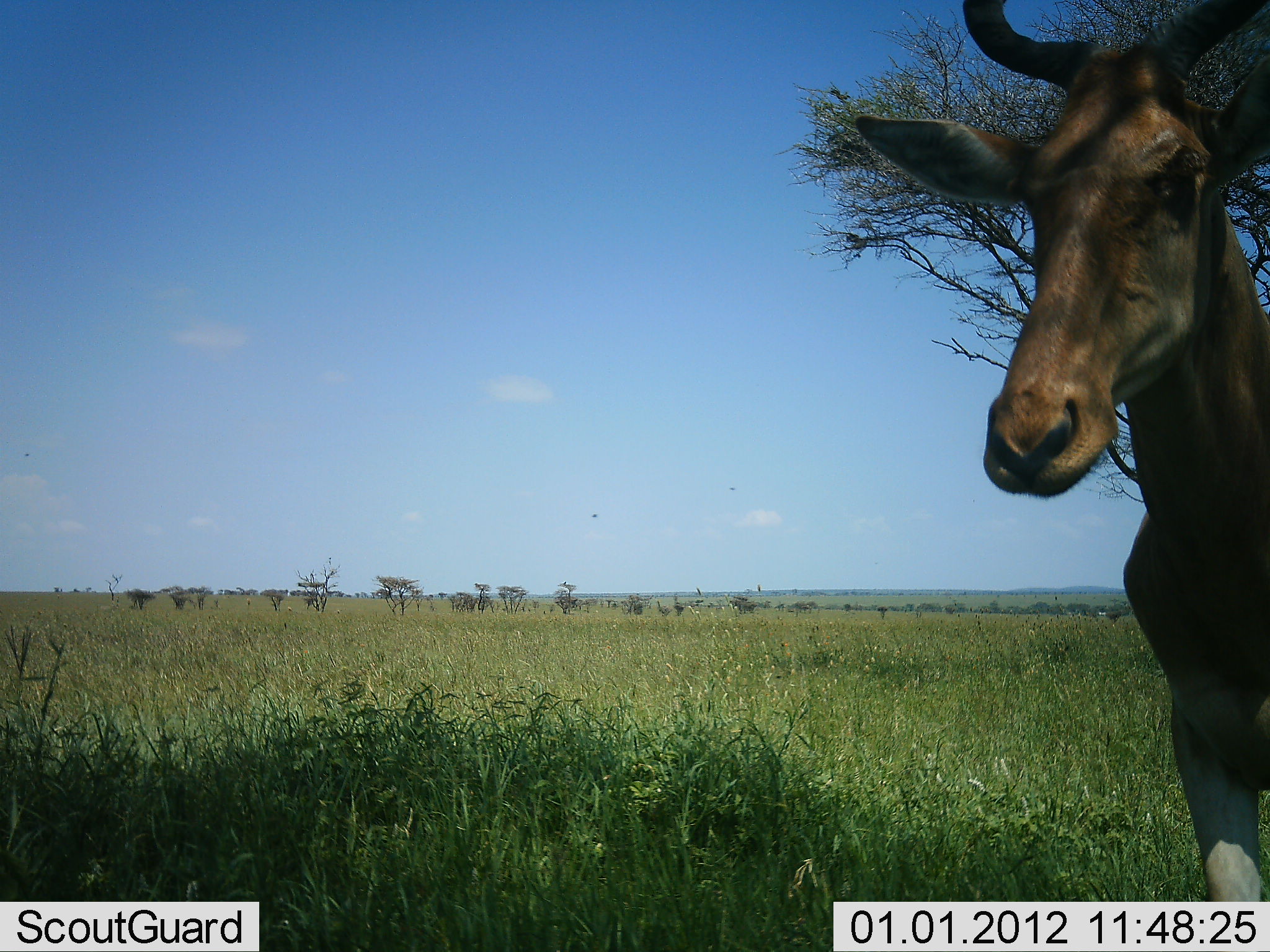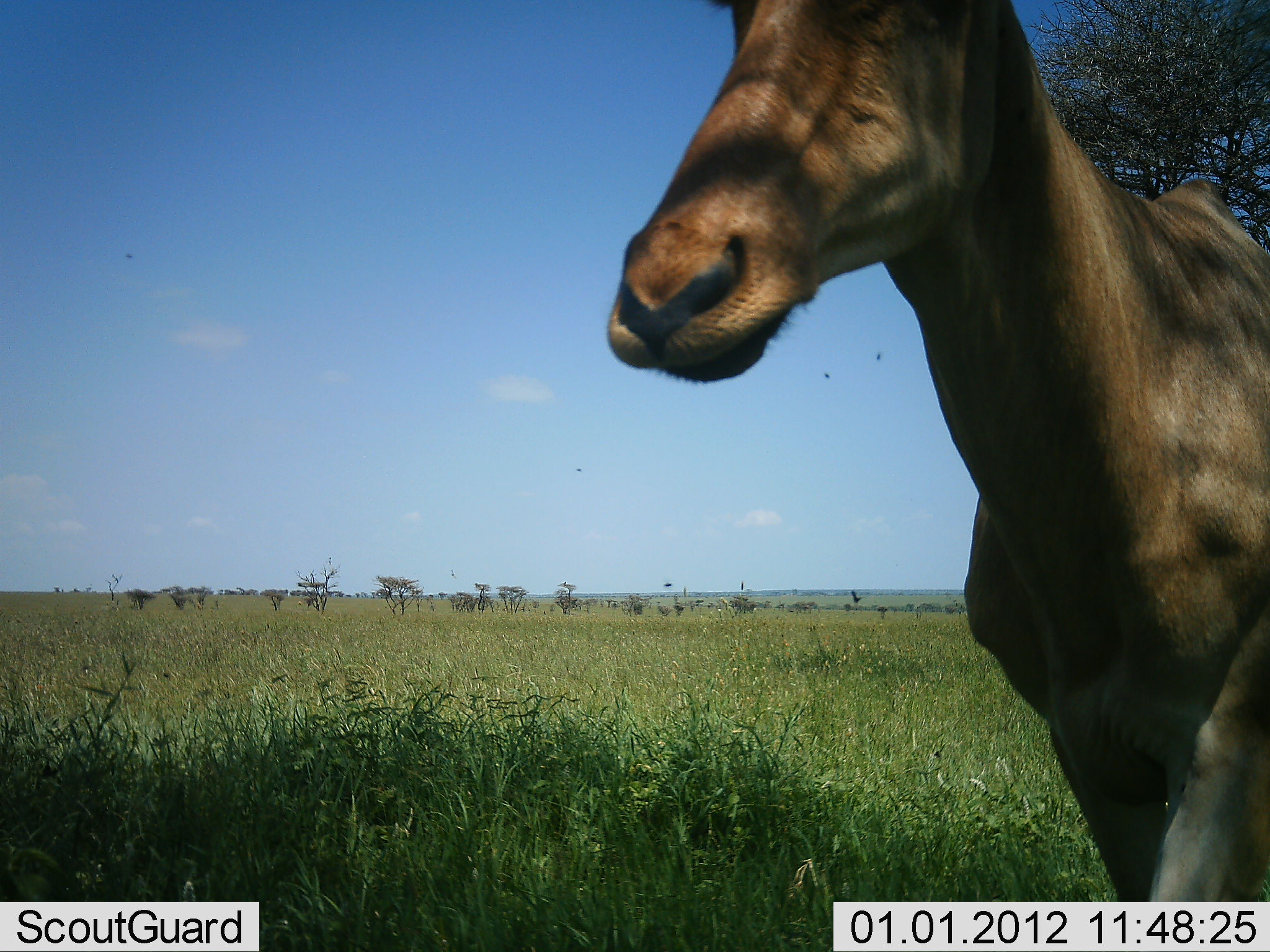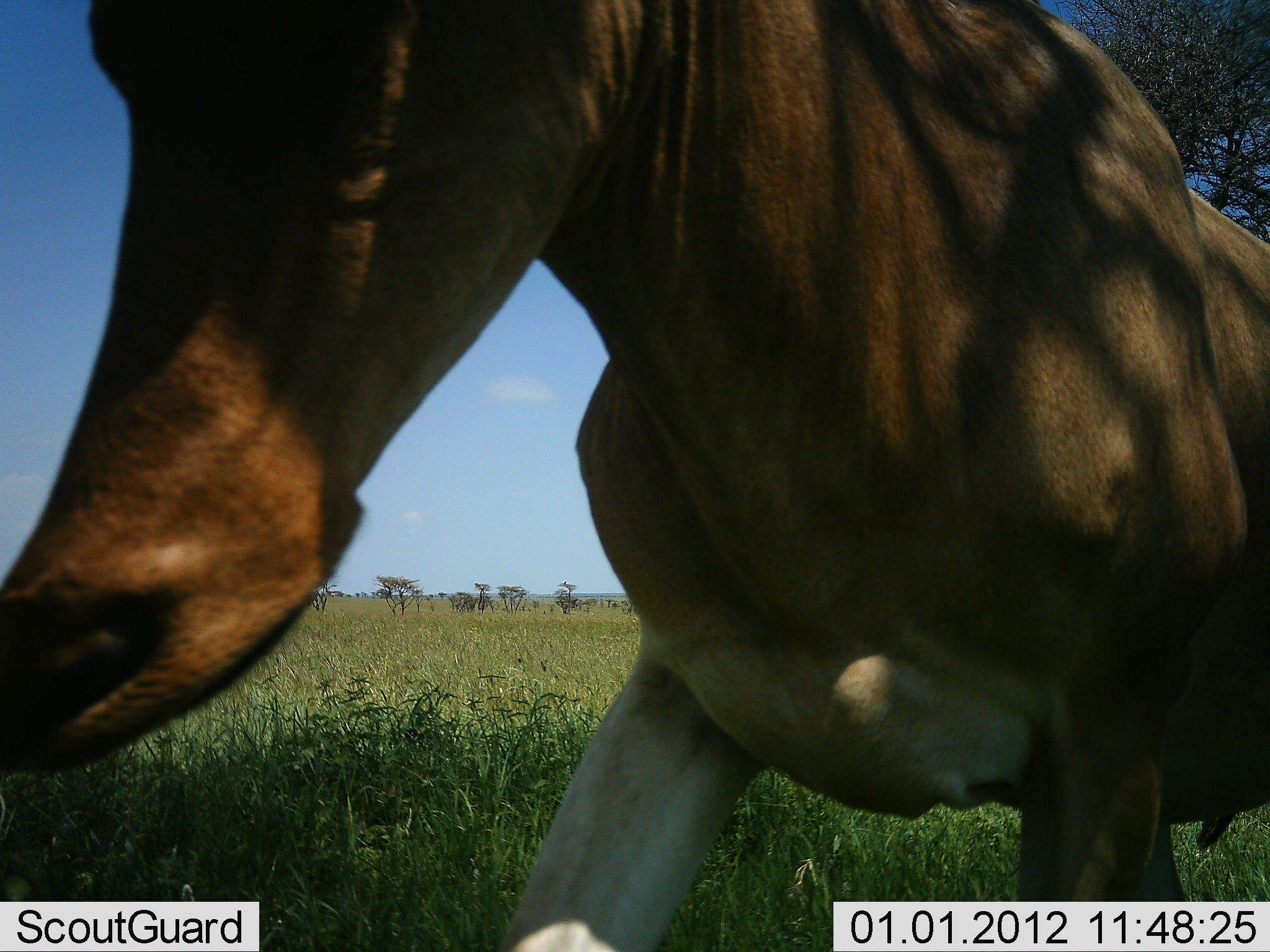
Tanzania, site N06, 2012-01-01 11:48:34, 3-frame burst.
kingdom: Animalia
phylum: Chordata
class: Mammalia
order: Artiodactyla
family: Bovidae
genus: Alcelaphus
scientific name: Alcelaphus buselaphus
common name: hartebeest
Hartebeest (Alcelaphus buselaphus), count 1. Behavior (volunteer vote fractions): standing 0%, resting 0%, moving 90%, interacting 10%. Young present (vote fraction): 0%. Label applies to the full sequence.